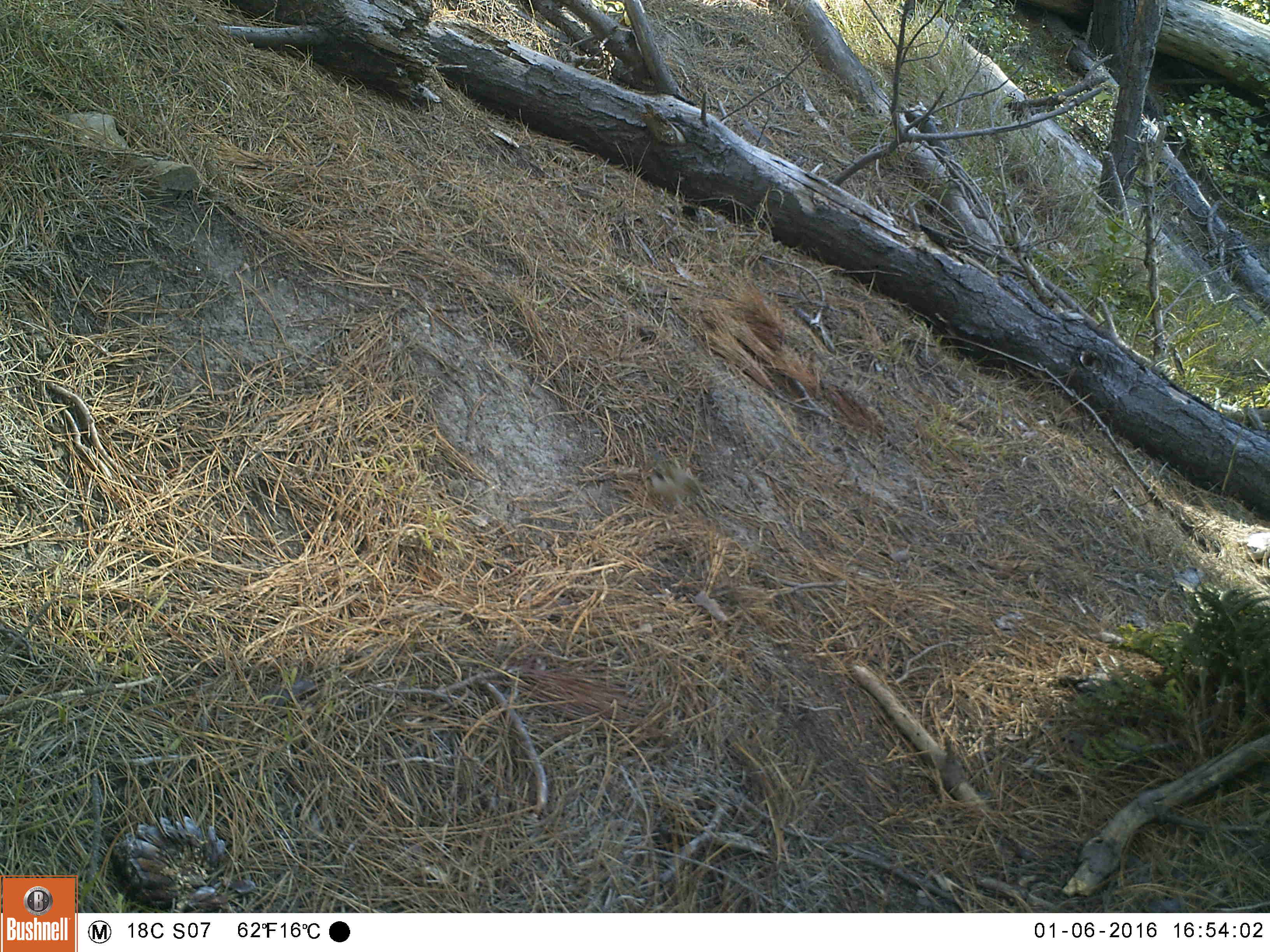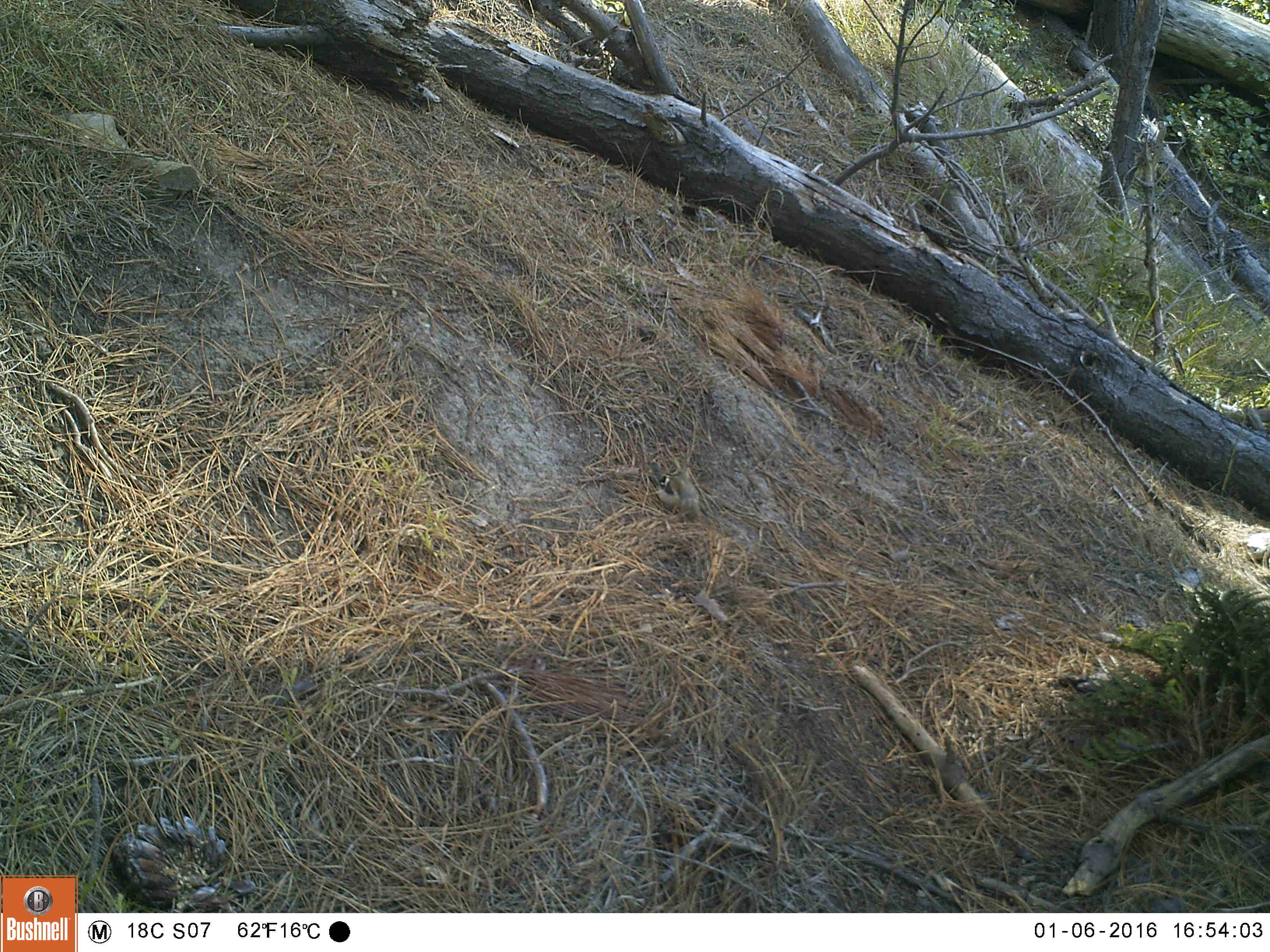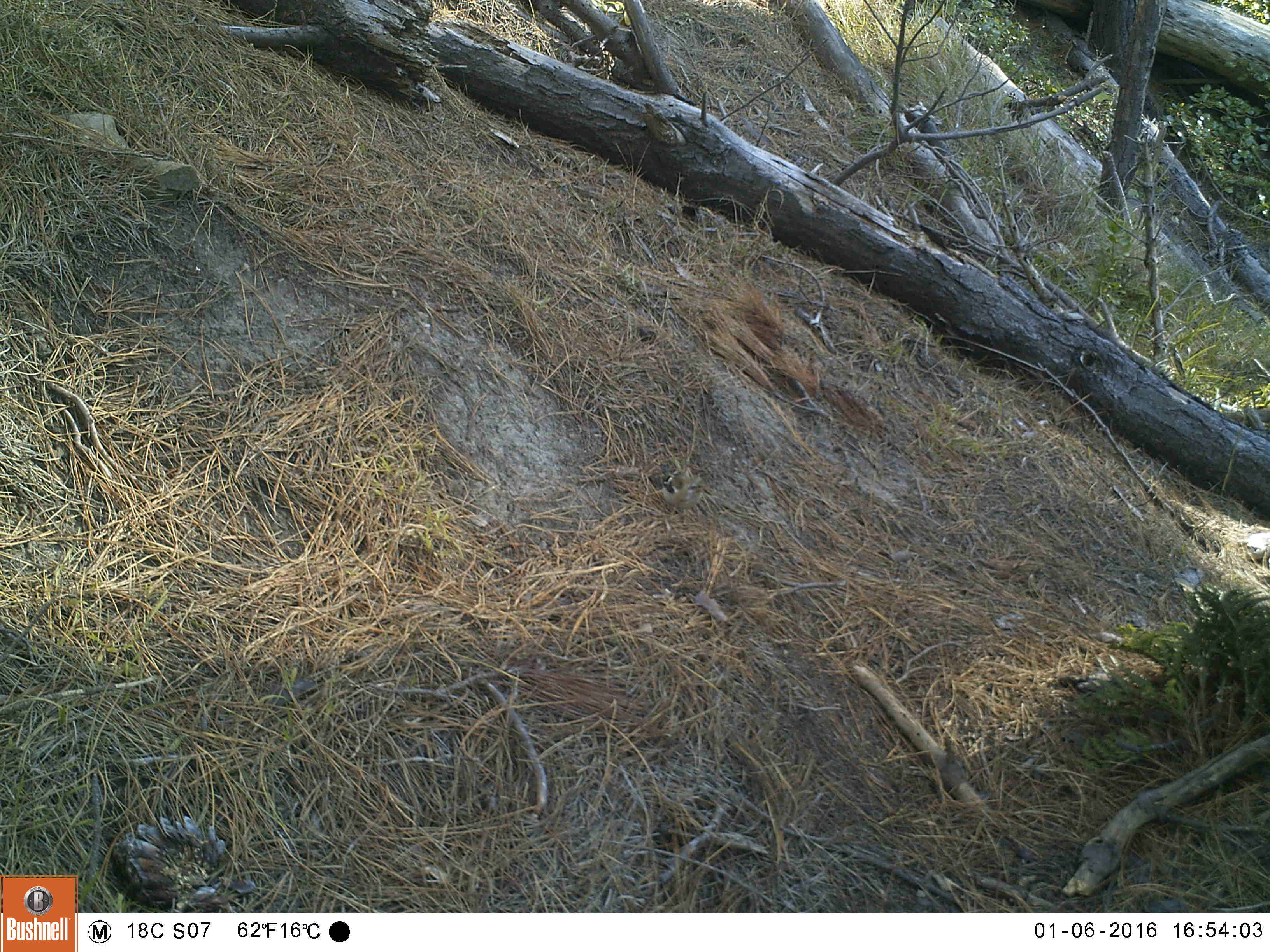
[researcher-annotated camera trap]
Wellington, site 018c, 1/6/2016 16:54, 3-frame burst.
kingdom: Animalia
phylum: Chordata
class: Aves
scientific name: Aves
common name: bird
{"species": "bird (Aves)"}